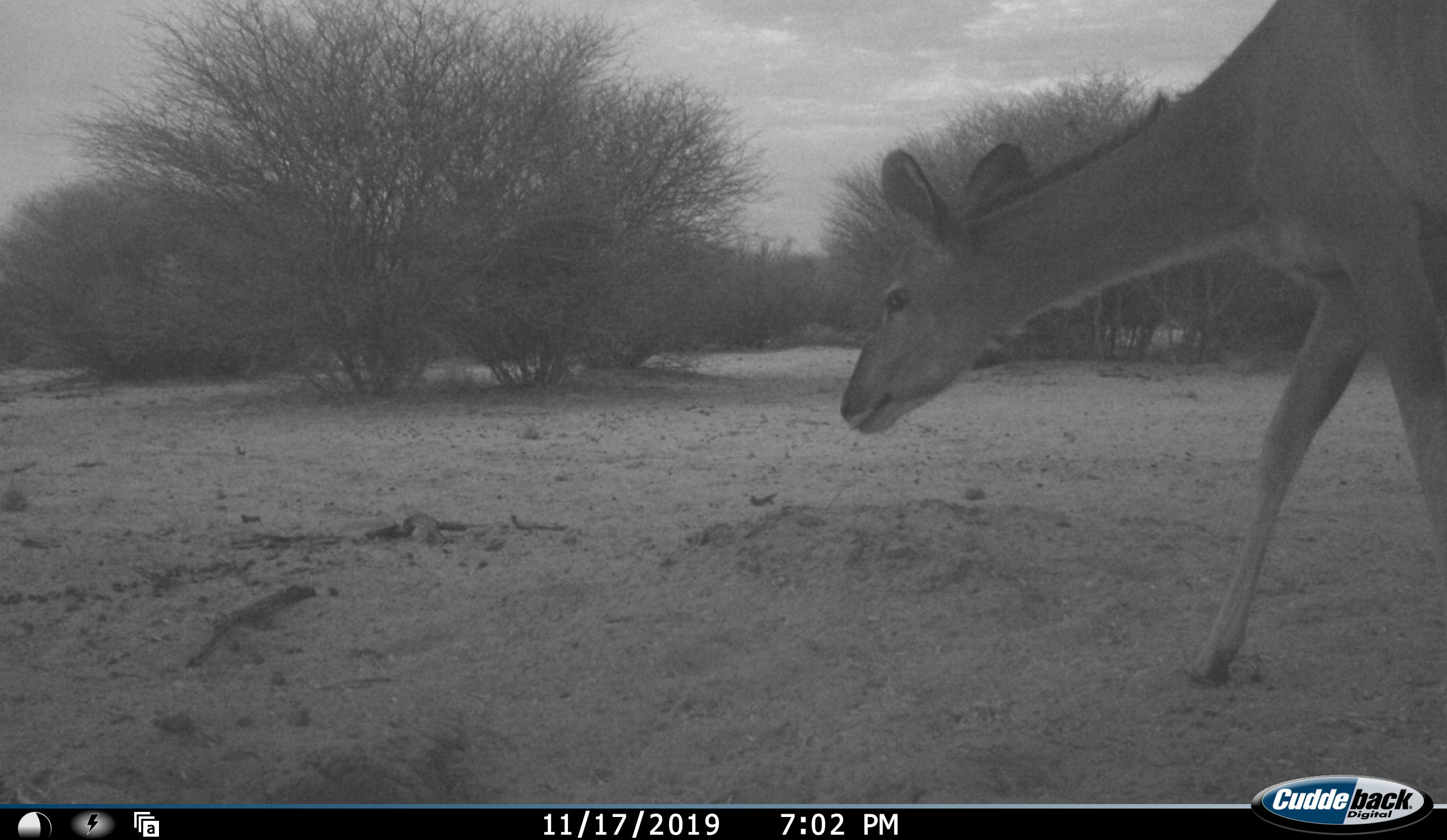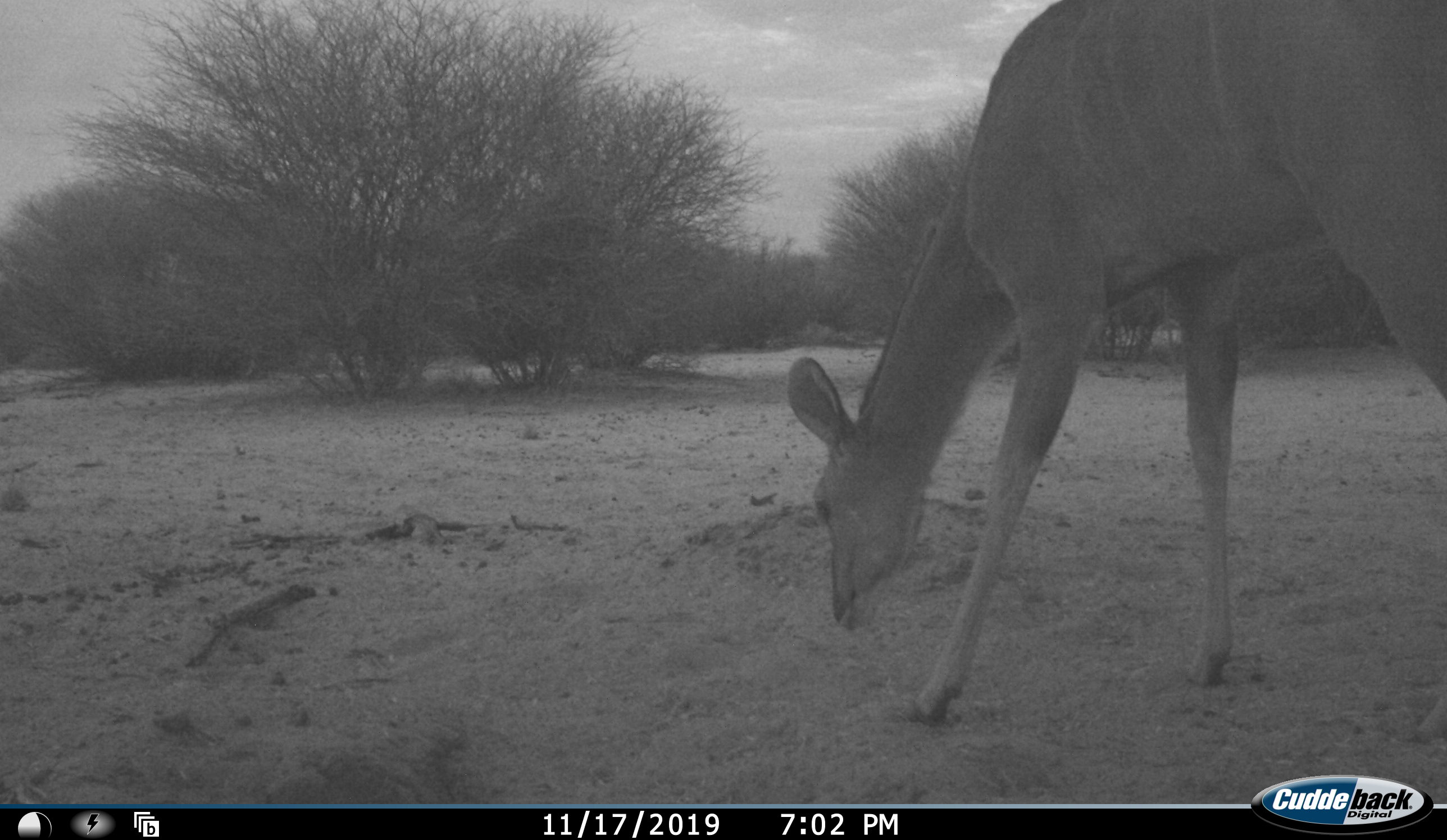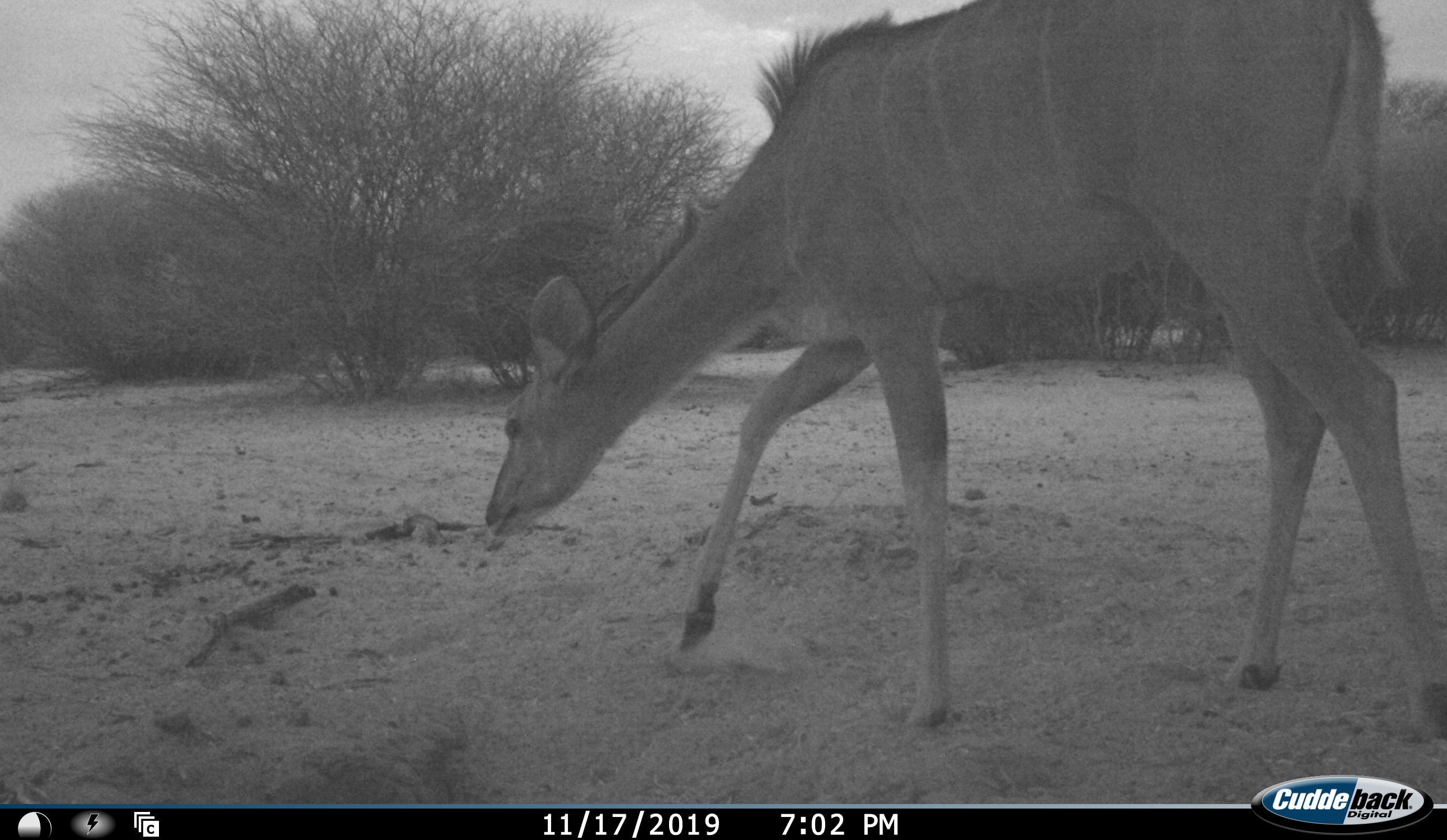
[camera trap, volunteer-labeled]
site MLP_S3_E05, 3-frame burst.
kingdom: Animalia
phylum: Chordata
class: Mammalia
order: Artiodactyla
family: Bovidae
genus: Tragelaphus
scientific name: Tragelaphus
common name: kudu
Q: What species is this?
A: Kudu (Tragelaphus).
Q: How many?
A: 1.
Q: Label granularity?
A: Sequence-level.